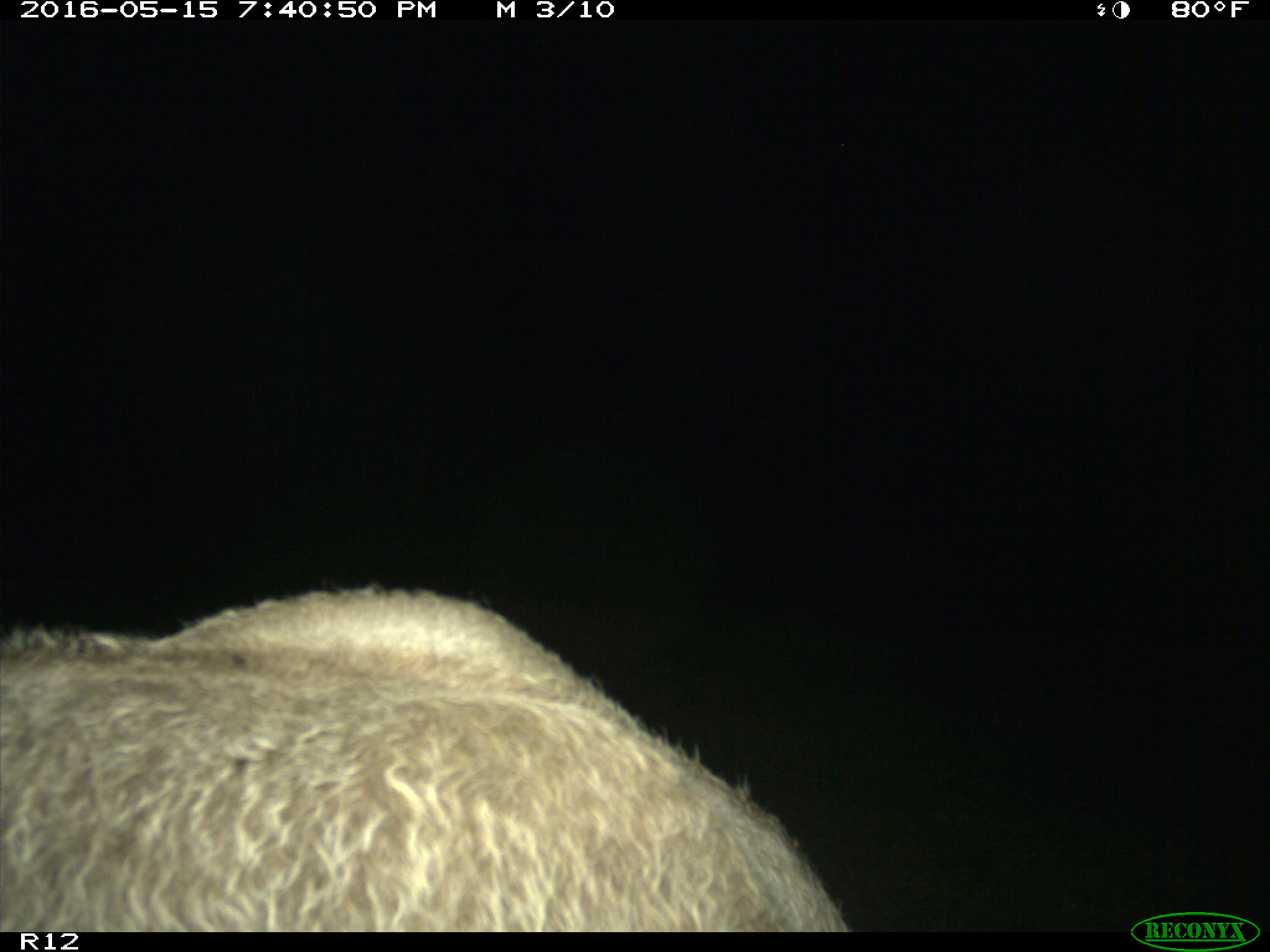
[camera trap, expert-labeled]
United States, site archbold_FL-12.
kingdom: Animalia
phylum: Chordata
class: Mammalia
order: Artiodactyla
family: Bovidae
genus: Bos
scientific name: Bos taurus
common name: domestic cow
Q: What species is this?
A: Bos taurus (domestic cow).